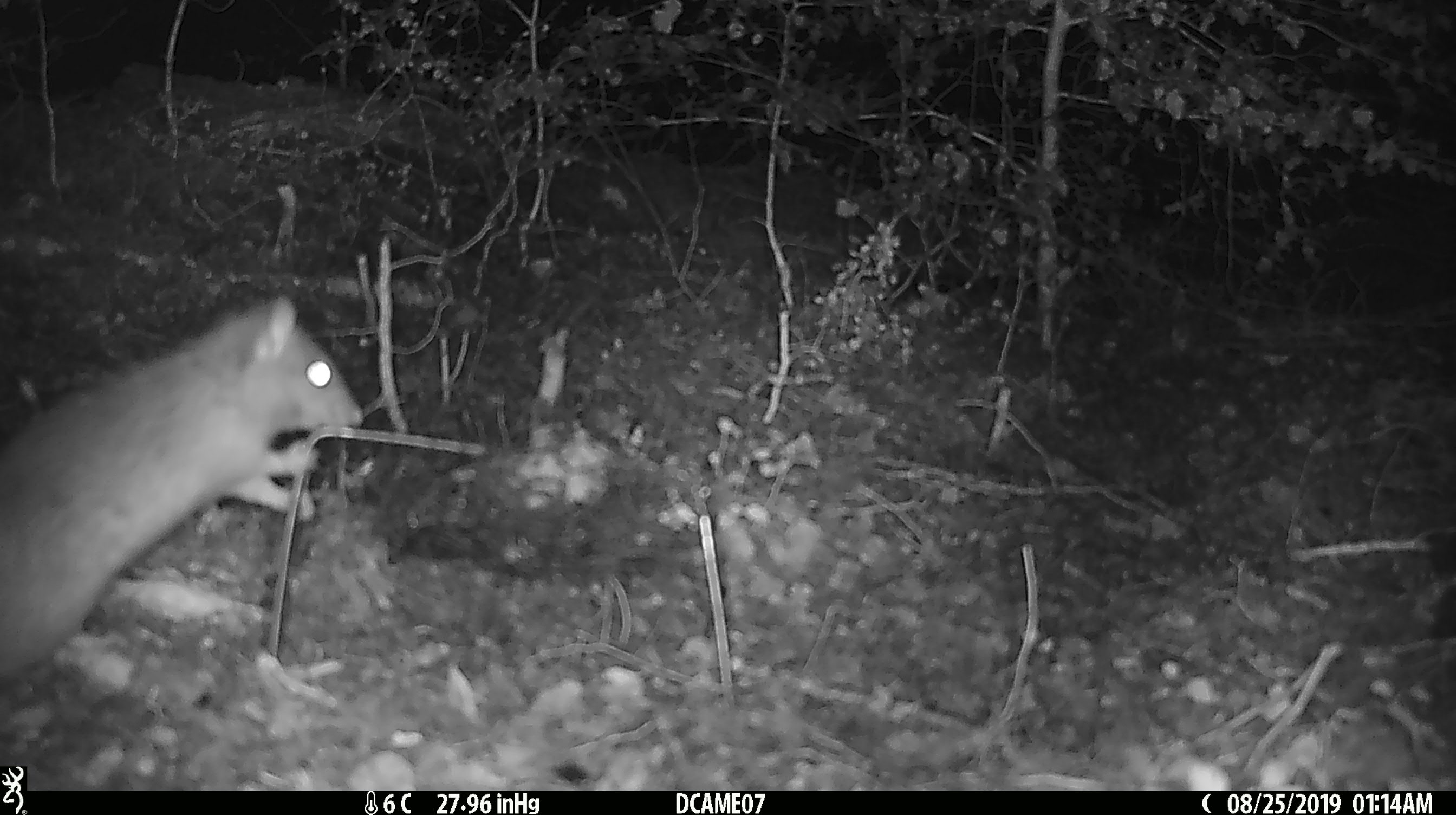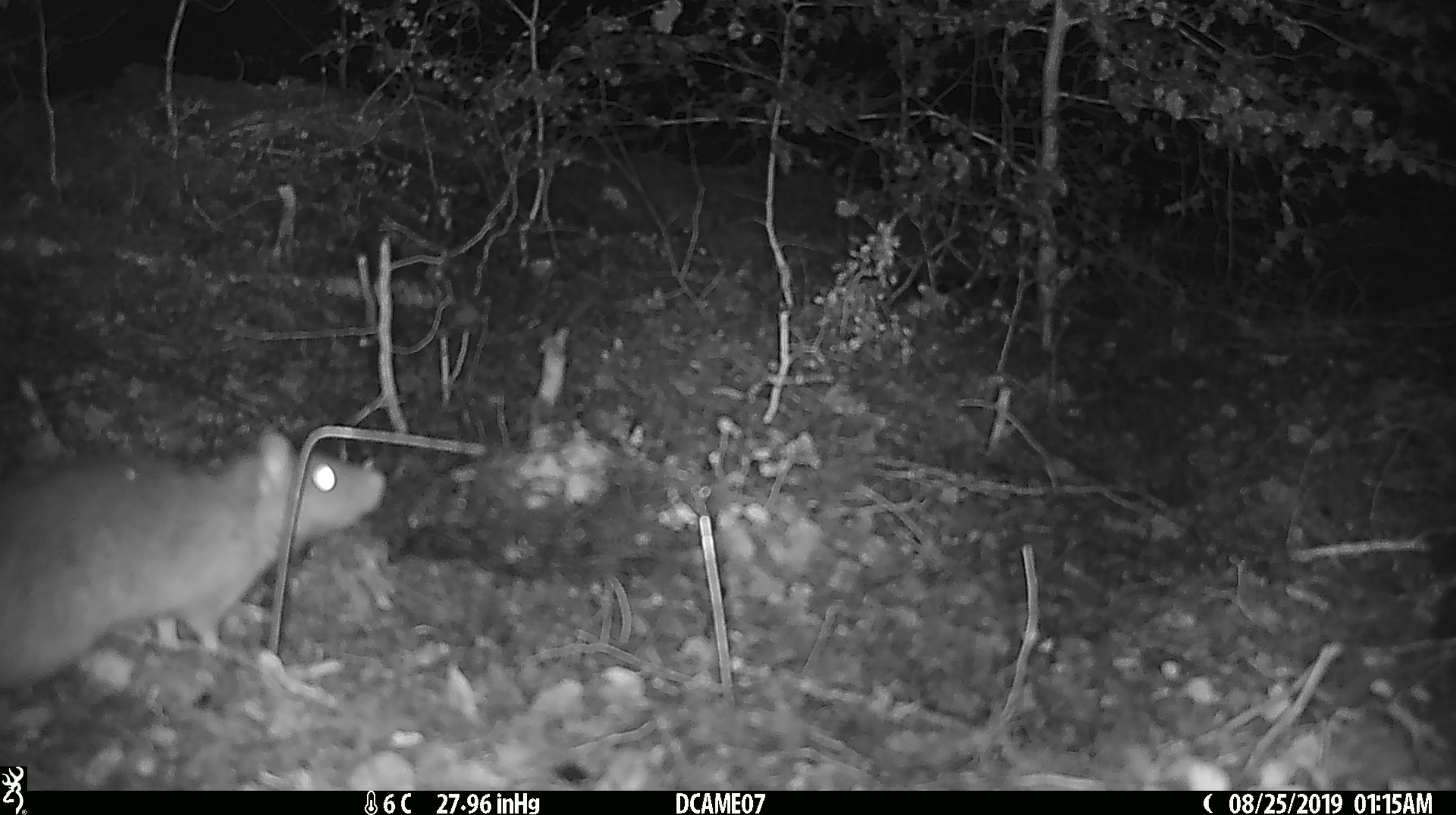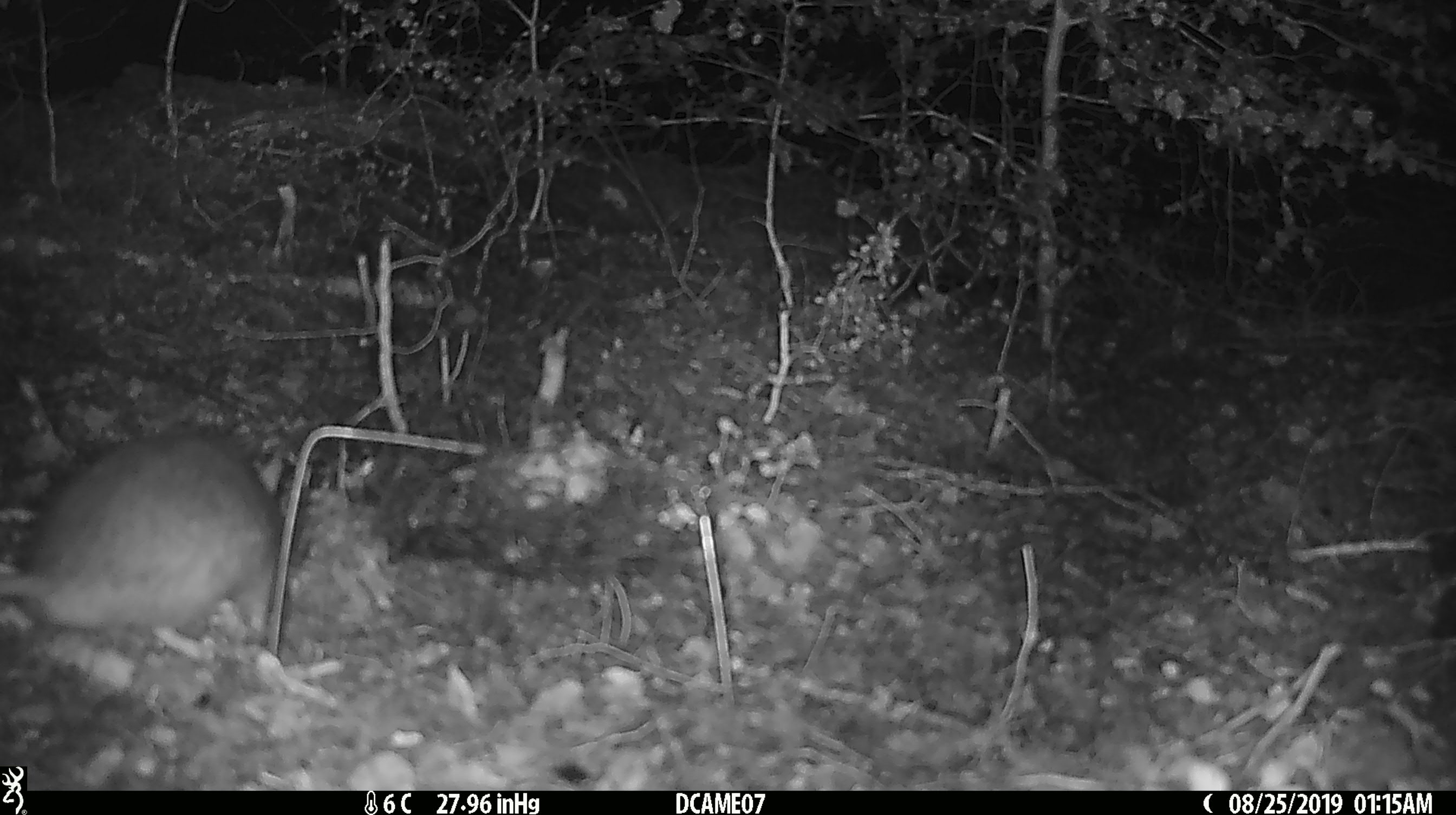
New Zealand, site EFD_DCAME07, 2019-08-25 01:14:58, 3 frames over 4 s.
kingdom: Animalia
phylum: Chordata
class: Mammalia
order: Rodentia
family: Muridae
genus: Rattus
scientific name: Rattus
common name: rat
Rat (Rattus).